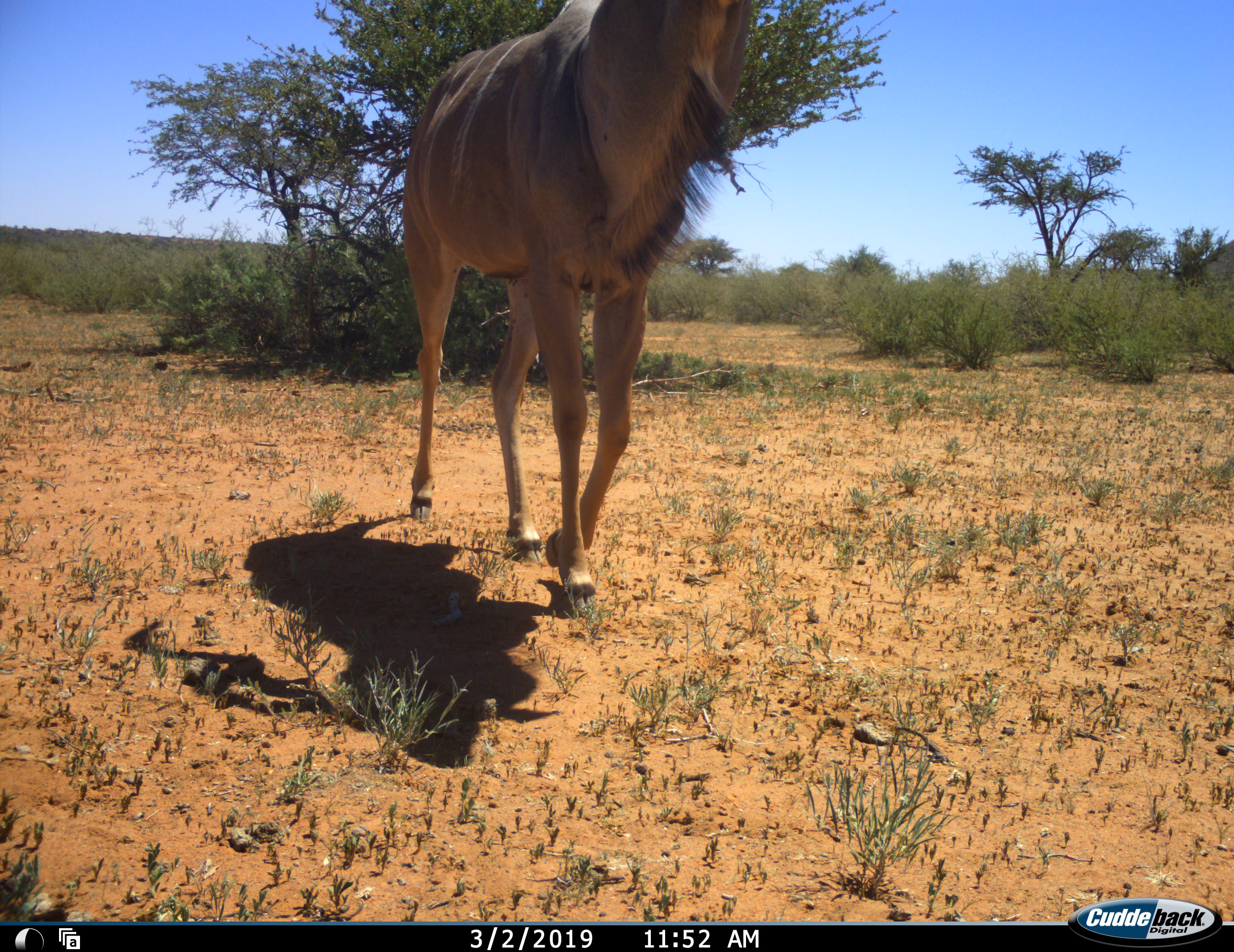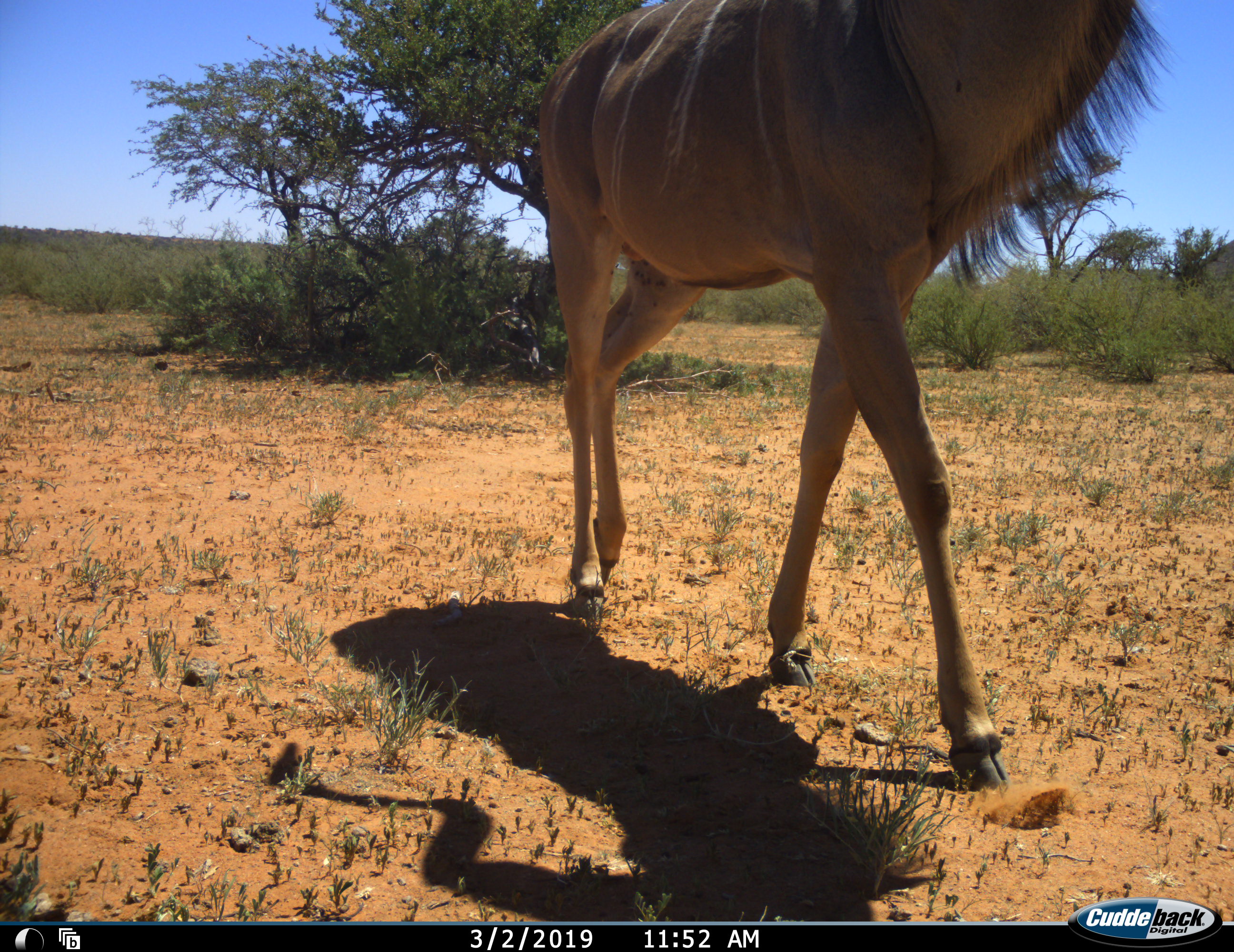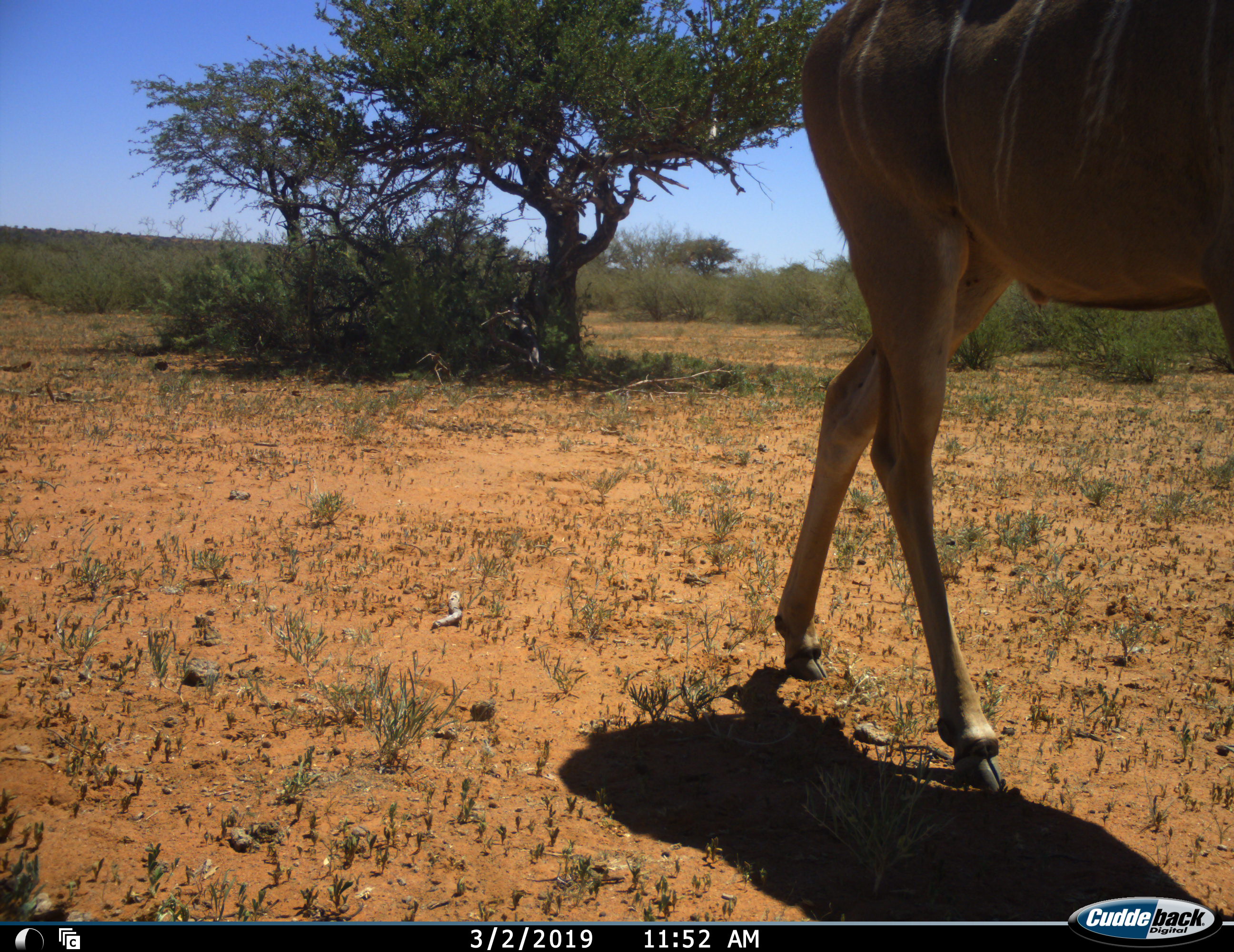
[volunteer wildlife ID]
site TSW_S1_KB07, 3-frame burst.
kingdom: Animalia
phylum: Chordata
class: Mammalia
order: Artiodactyla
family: Bovidae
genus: Tragelaphus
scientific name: Tragelaphus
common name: kudu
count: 1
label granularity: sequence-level